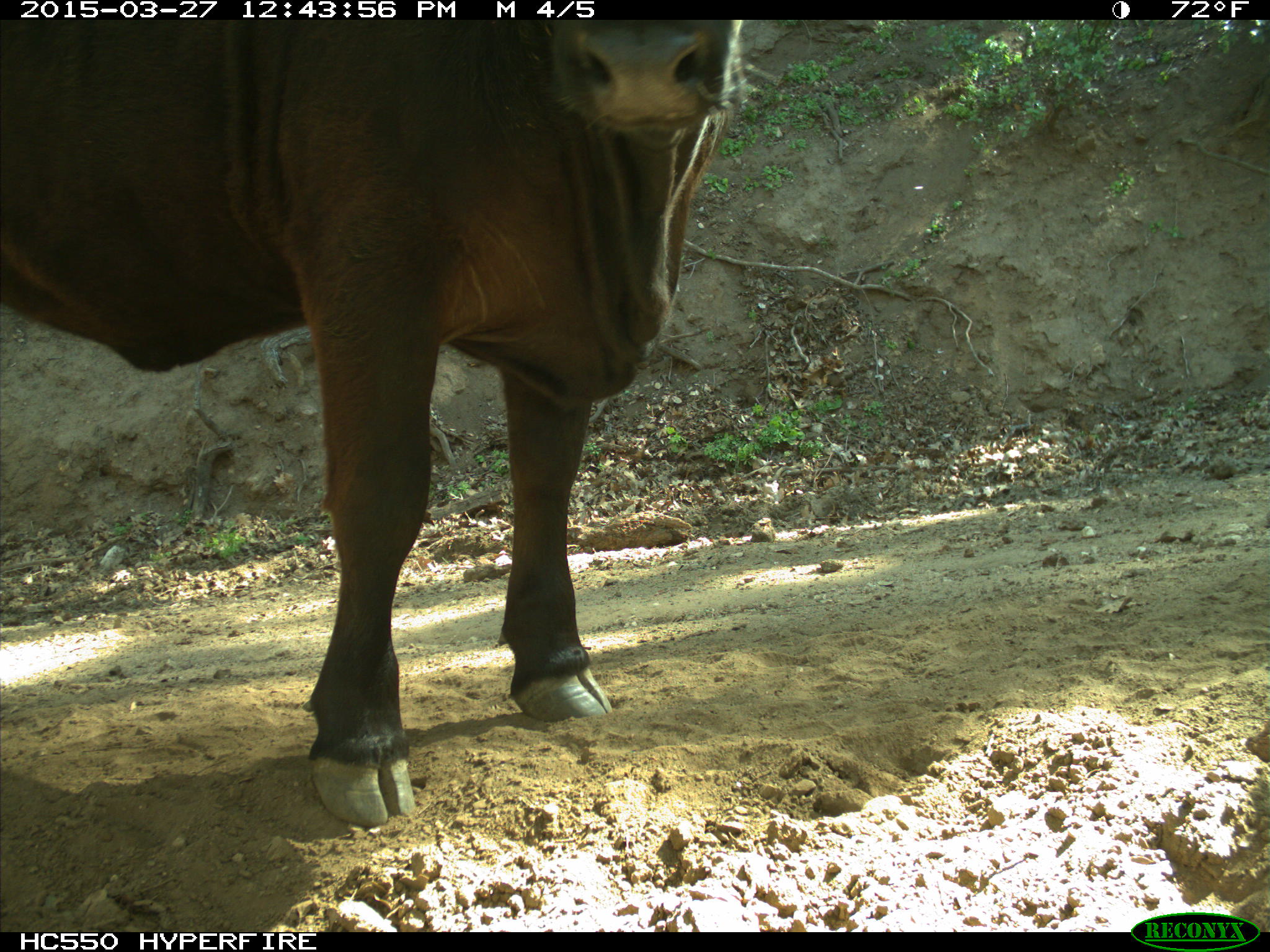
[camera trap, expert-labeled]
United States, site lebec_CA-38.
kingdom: Animalia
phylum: Chordata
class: Mammalia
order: Artiodactyla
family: Bovidae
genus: Bos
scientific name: Bos taurus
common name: domestic cow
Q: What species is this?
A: Bos taurus (domestic cow).